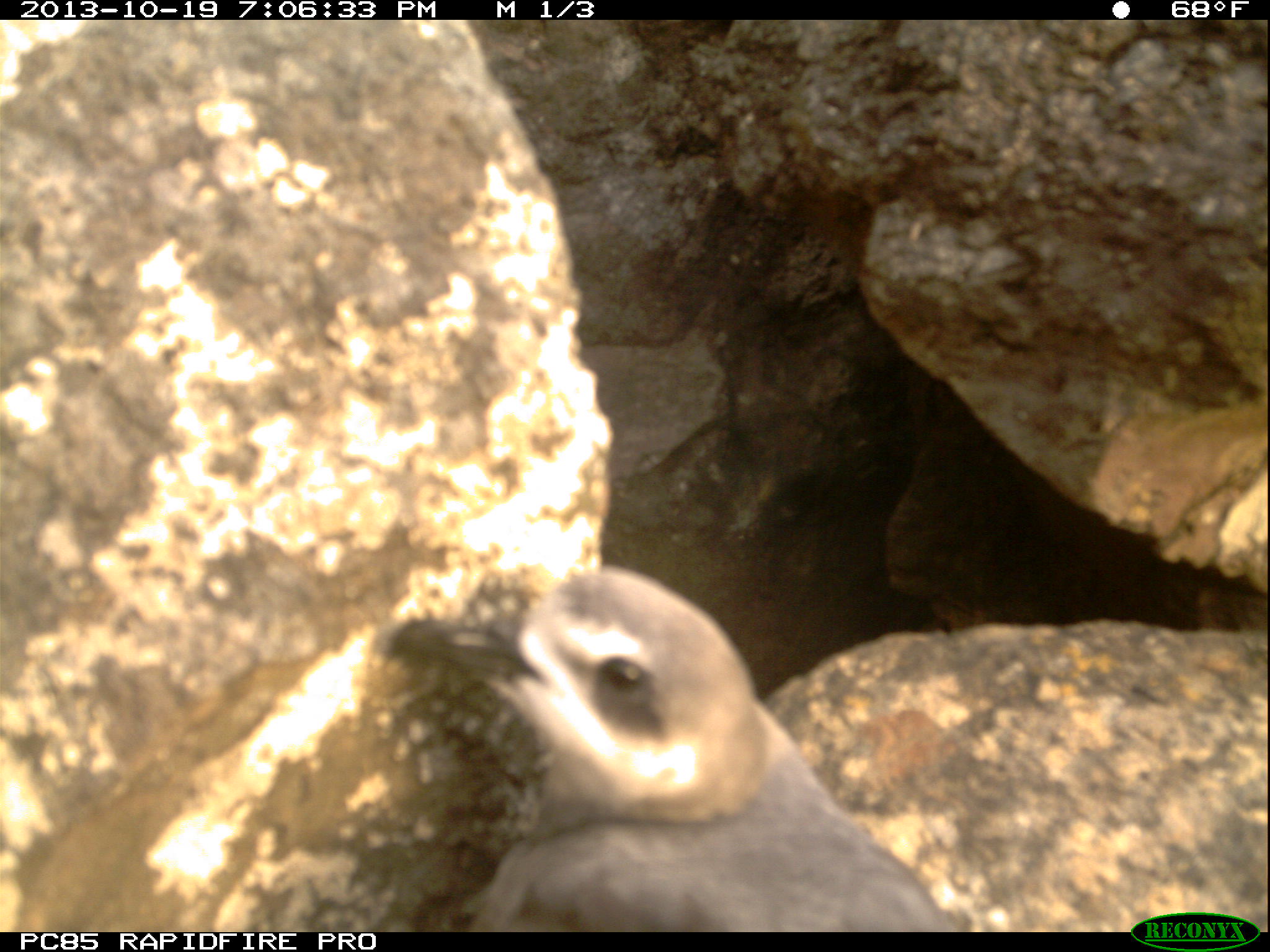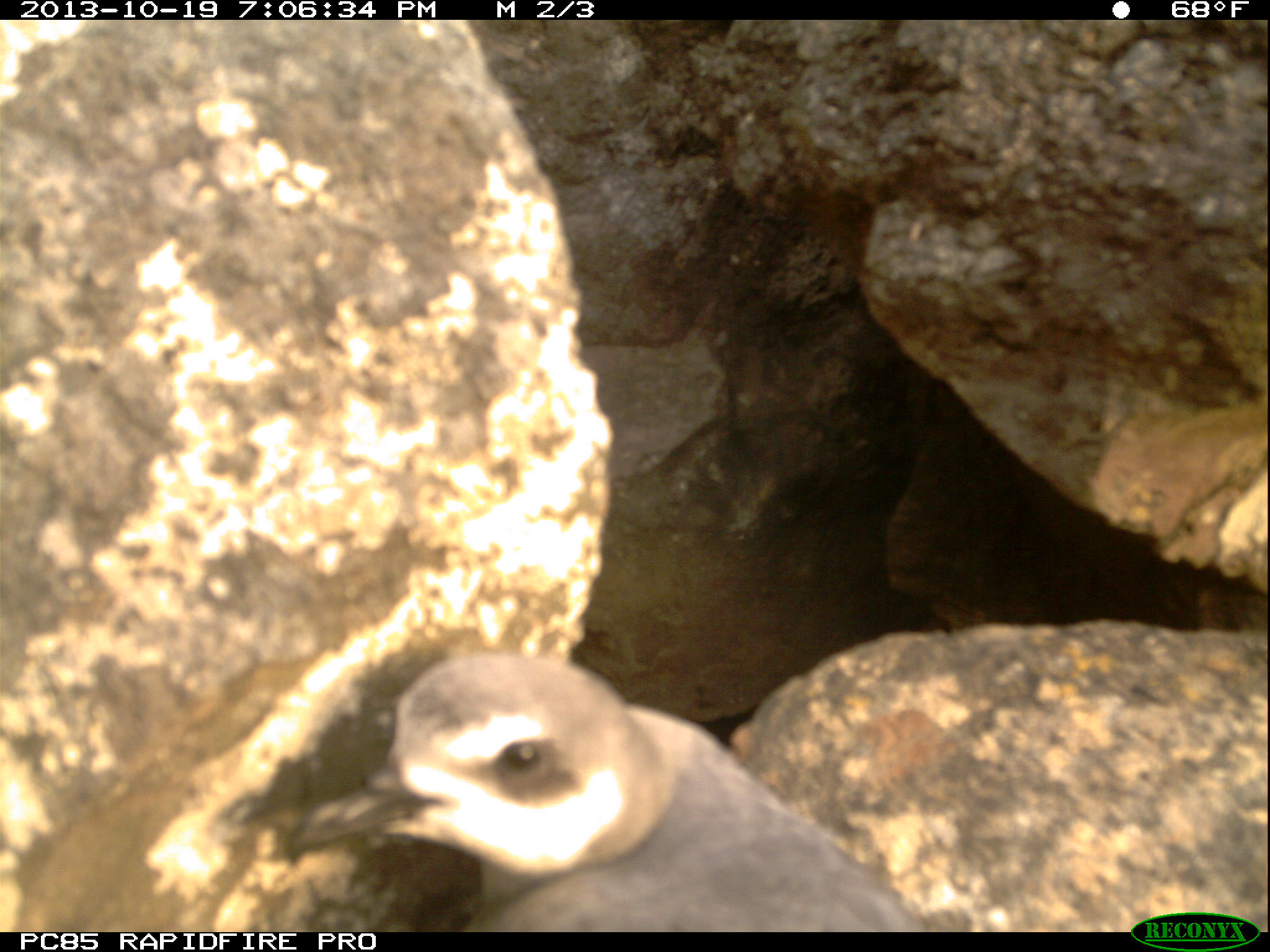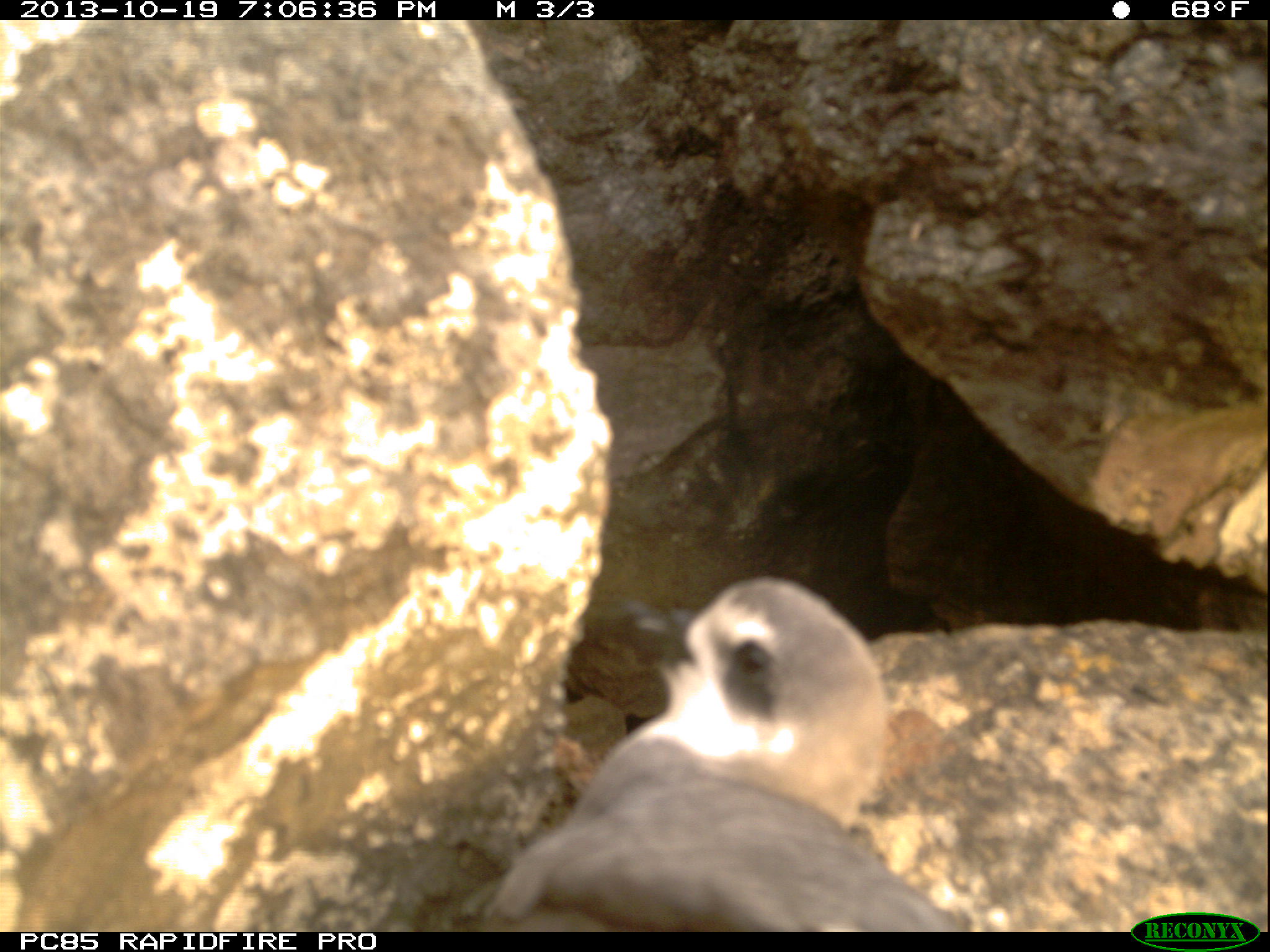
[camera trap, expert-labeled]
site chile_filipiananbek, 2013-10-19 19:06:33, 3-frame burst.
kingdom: Animalia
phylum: Chordata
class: Aves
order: Procellariiformes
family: Procellariidae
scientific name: Procellariidae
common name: petrel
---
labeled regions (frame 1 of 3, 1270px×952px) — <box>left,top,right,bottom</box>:
petrel: <box>372,560,961,933</box>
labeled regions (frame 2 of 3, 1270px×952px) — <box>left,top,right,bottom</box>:
petrel: <box>270,650,941,928</box>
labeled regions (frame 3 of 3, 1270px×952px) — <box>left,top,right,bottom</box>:
petrel: <box>481,578,981,925</box>